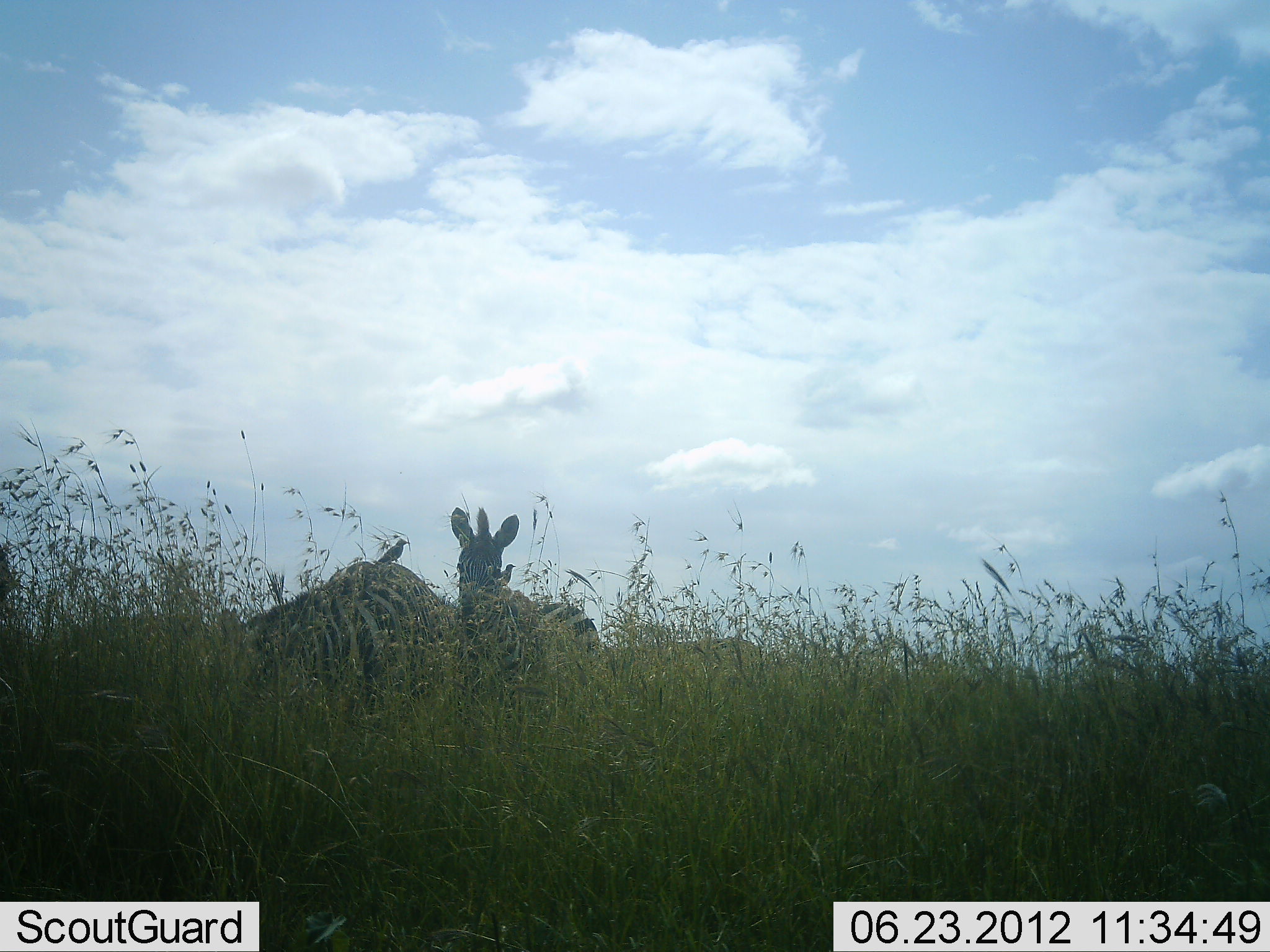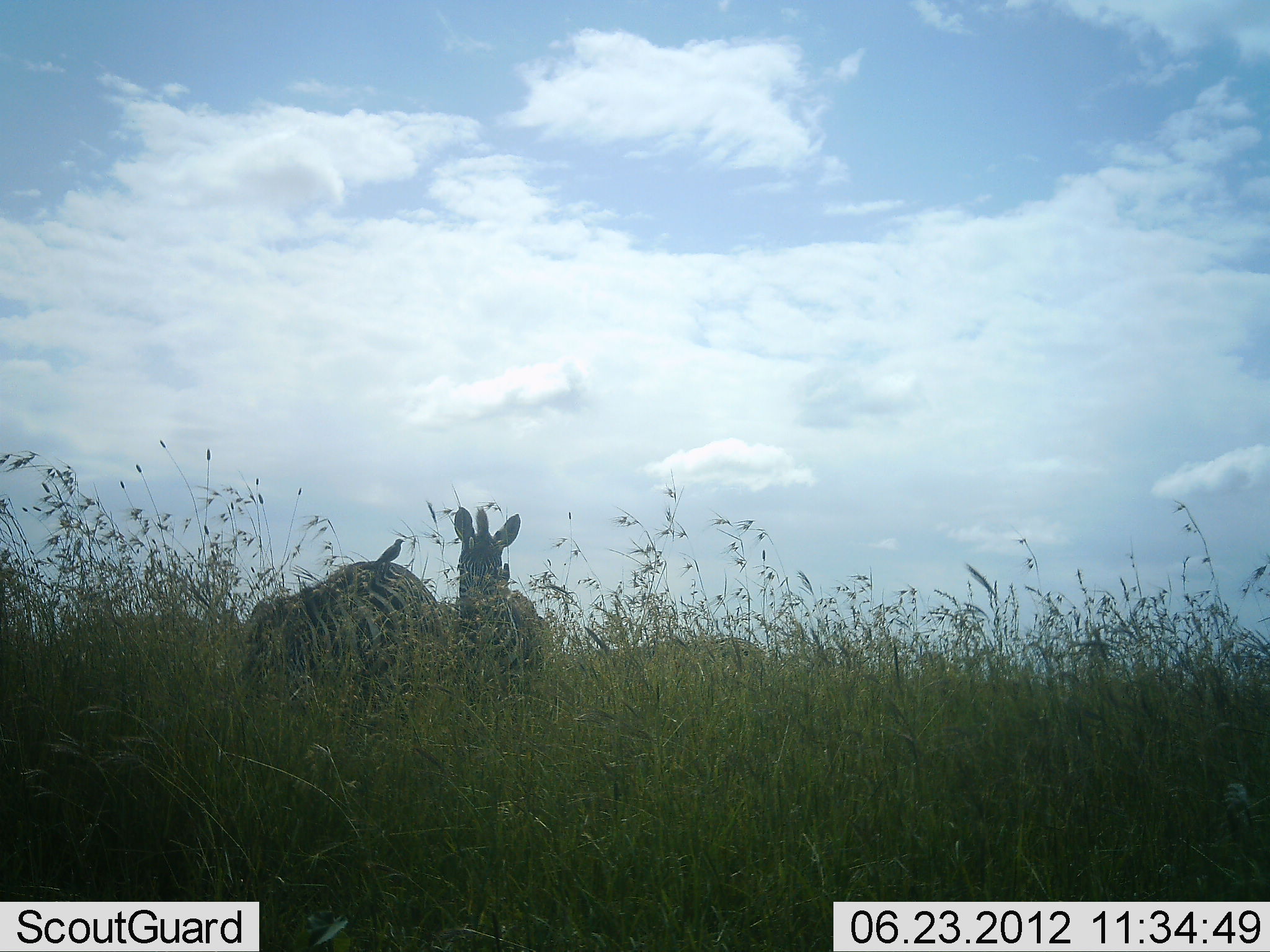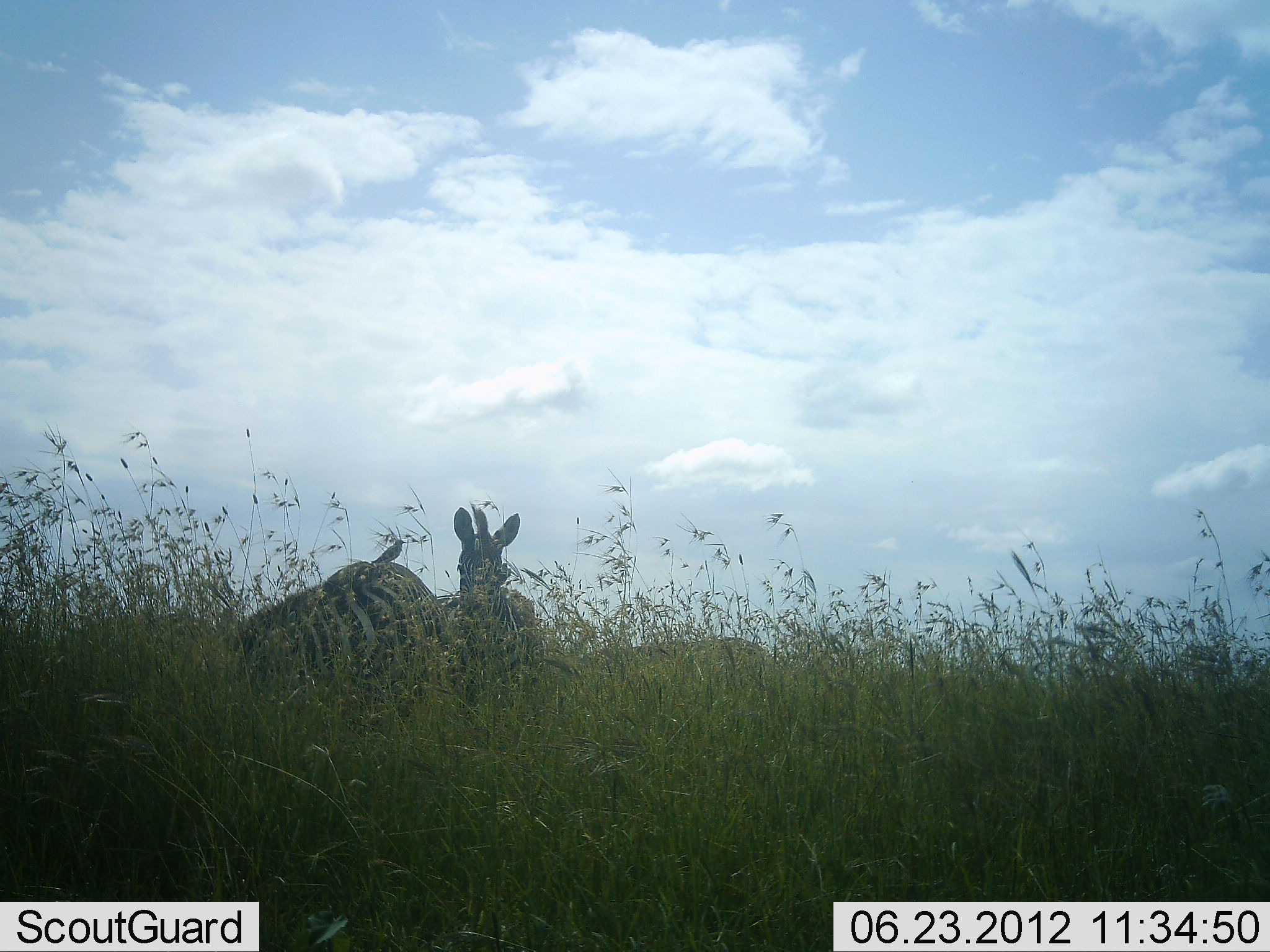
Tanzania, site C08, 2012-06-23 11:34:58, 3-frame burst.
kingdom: Animalia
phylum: Chordata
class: Mammalia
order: Perissodactyla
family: Equidae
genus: Equus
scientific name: Equus quagga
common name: plains zebra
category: zebra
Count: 2.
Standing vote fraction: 93%.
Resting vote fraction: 0%.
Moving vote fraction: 0%.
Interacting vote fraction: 7%.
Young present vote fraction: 0%.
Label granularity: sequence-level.